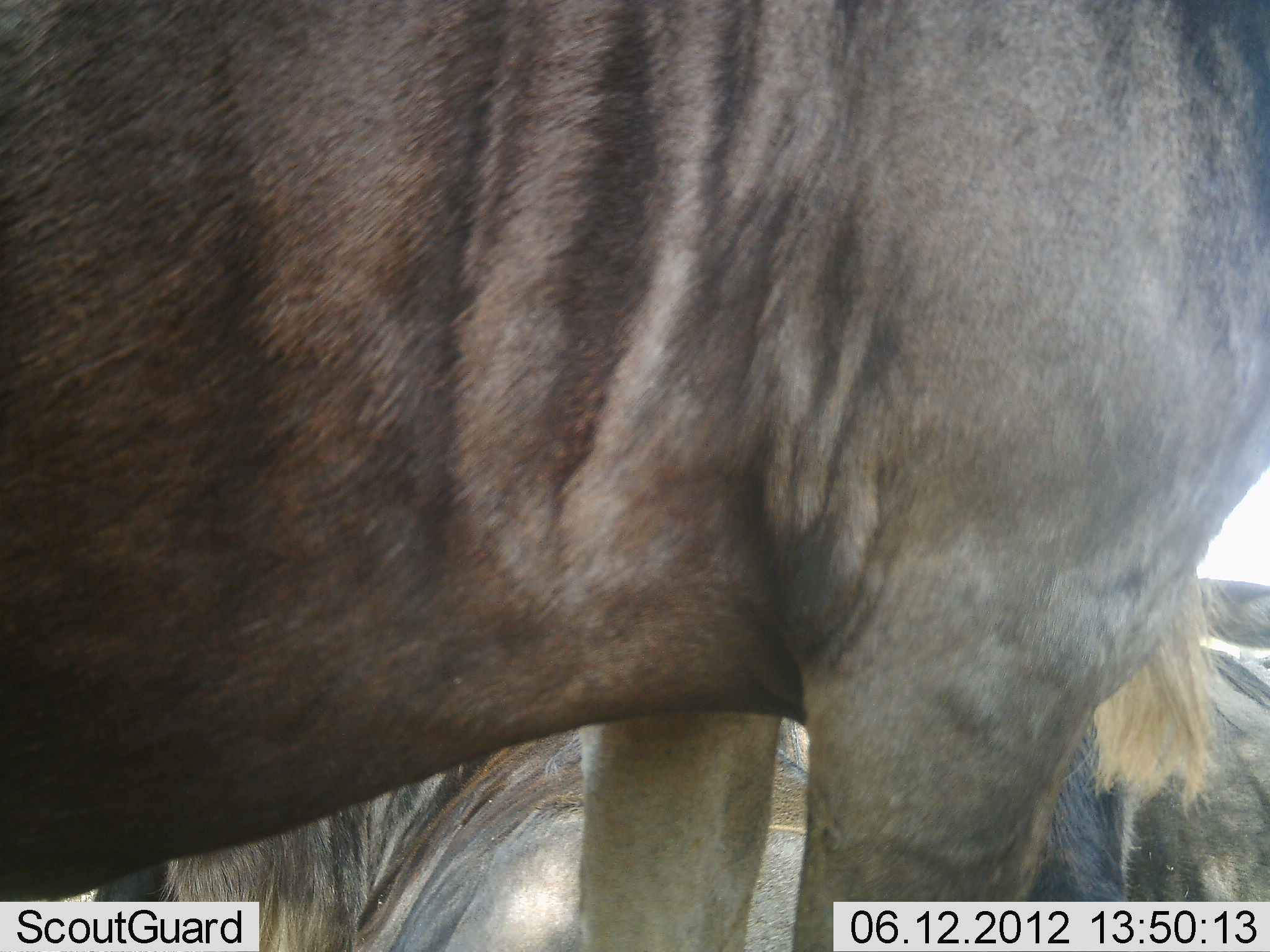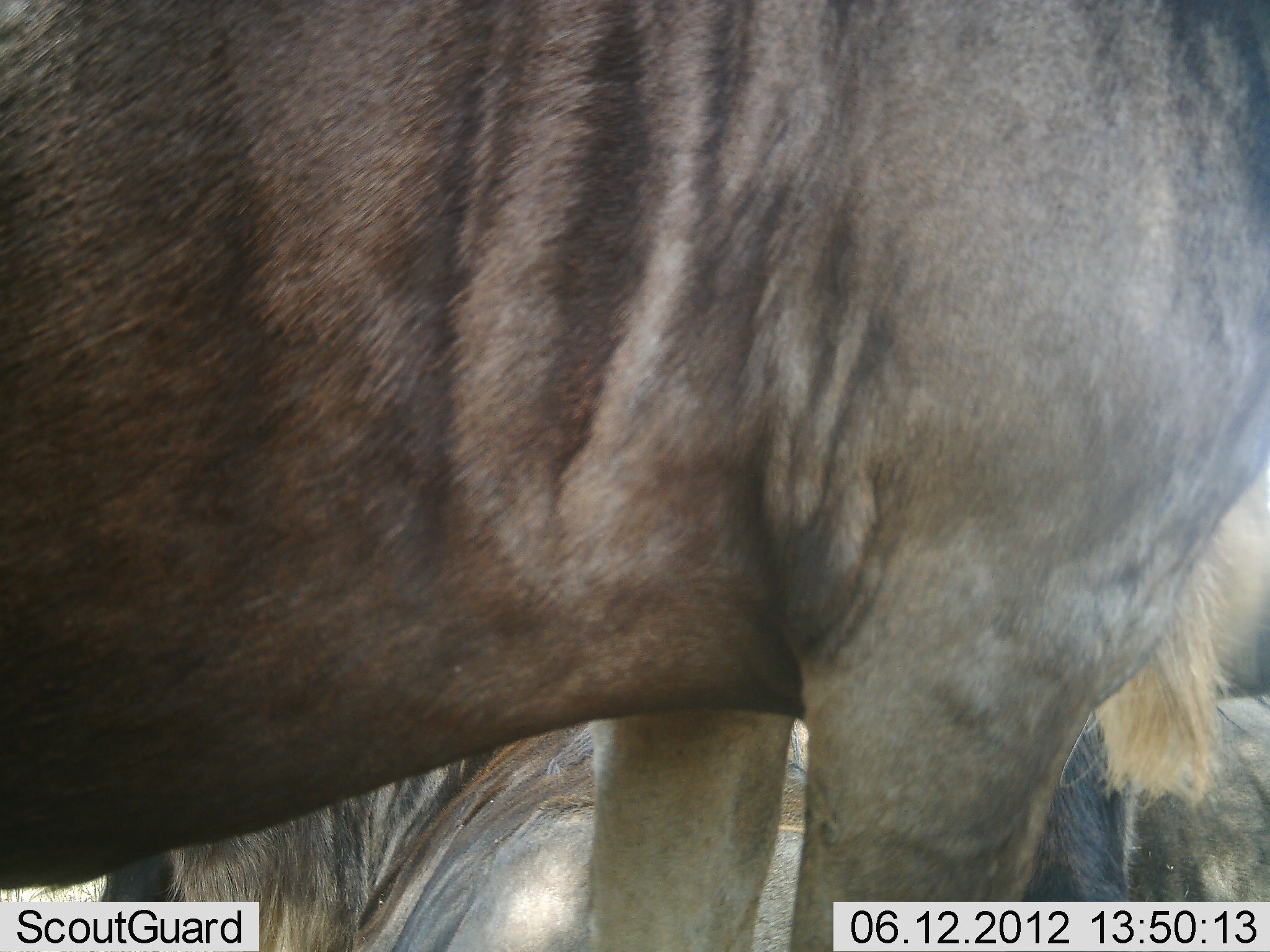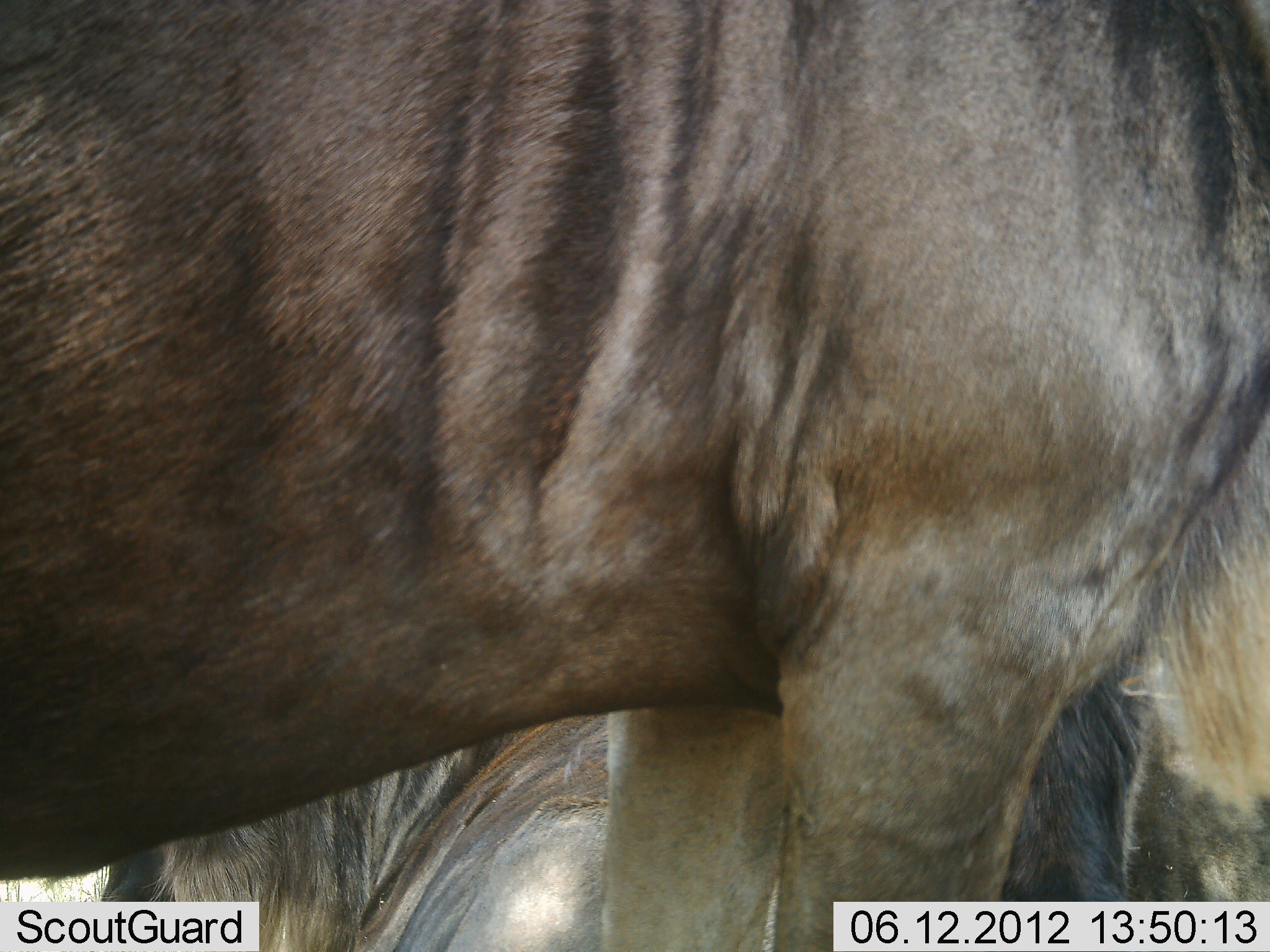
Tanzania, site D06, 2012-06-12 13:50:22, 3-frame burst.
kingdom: Animalia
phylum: Chordata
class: Mammalia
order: Artiodactyla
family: Bovidae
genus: Connochaetes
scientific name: Connochaetes taurinus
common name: blue wildebeest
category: wildebeest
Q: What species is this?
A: Wildebeest (blue wildebeest) (Connochaetes taurinus).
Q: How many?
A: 3.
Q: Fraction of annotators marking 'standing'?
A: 100%.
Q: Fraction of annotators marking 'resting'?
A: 60%.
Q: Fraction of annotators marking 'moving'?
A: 0%.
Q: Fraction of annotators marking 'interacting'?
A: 0%.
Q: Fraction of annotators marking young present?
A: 0%.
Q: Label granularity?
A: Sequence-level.